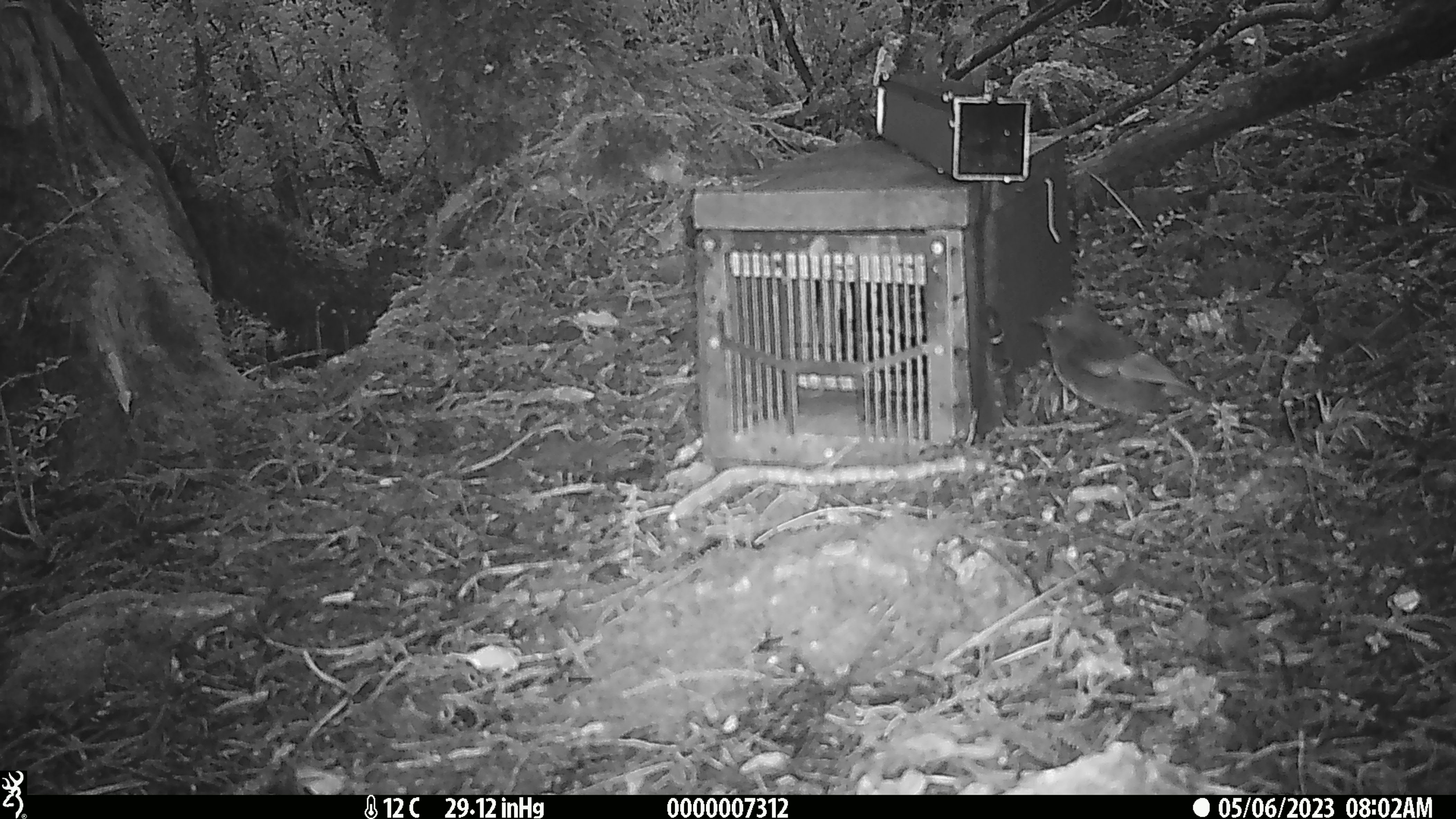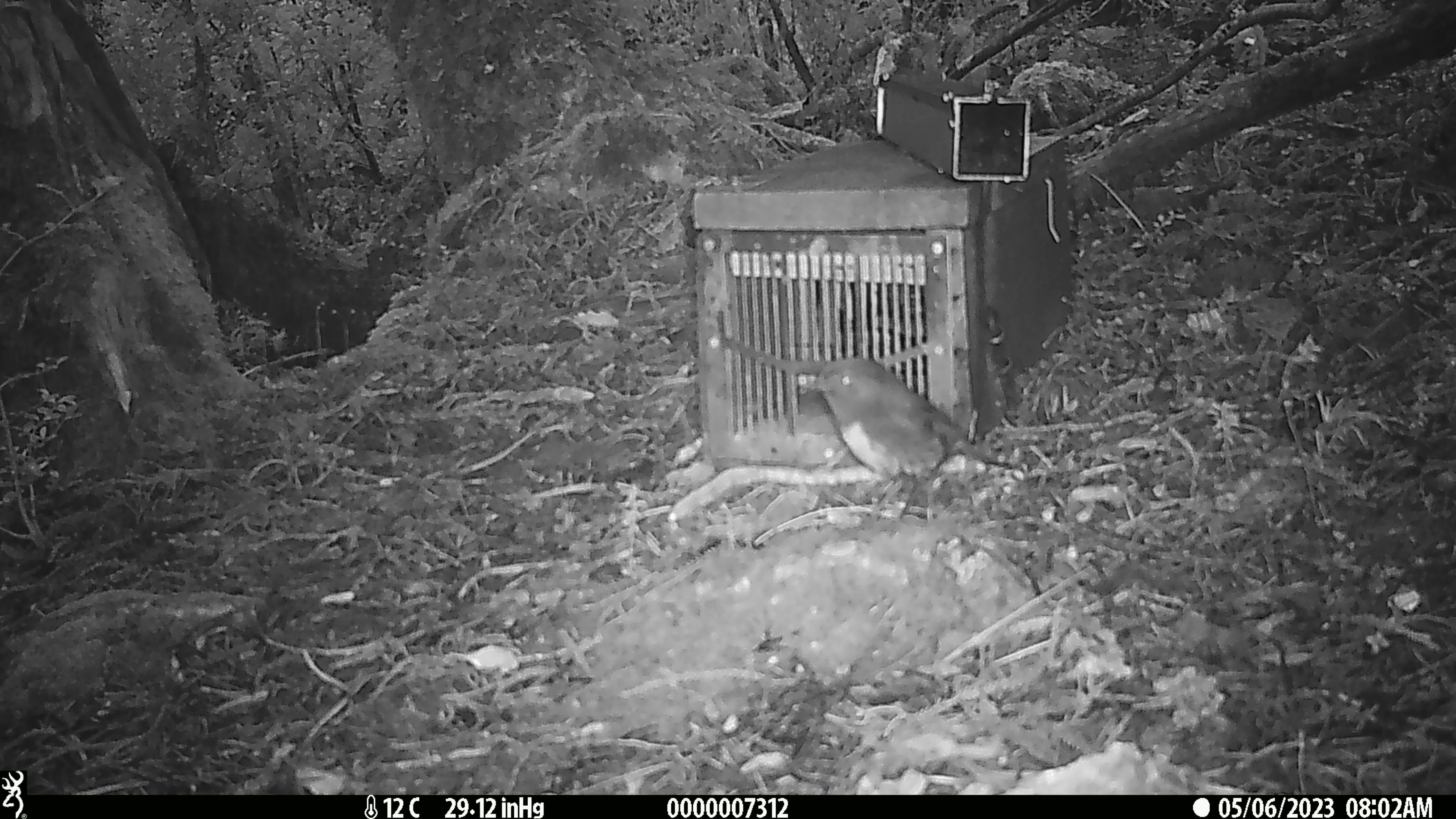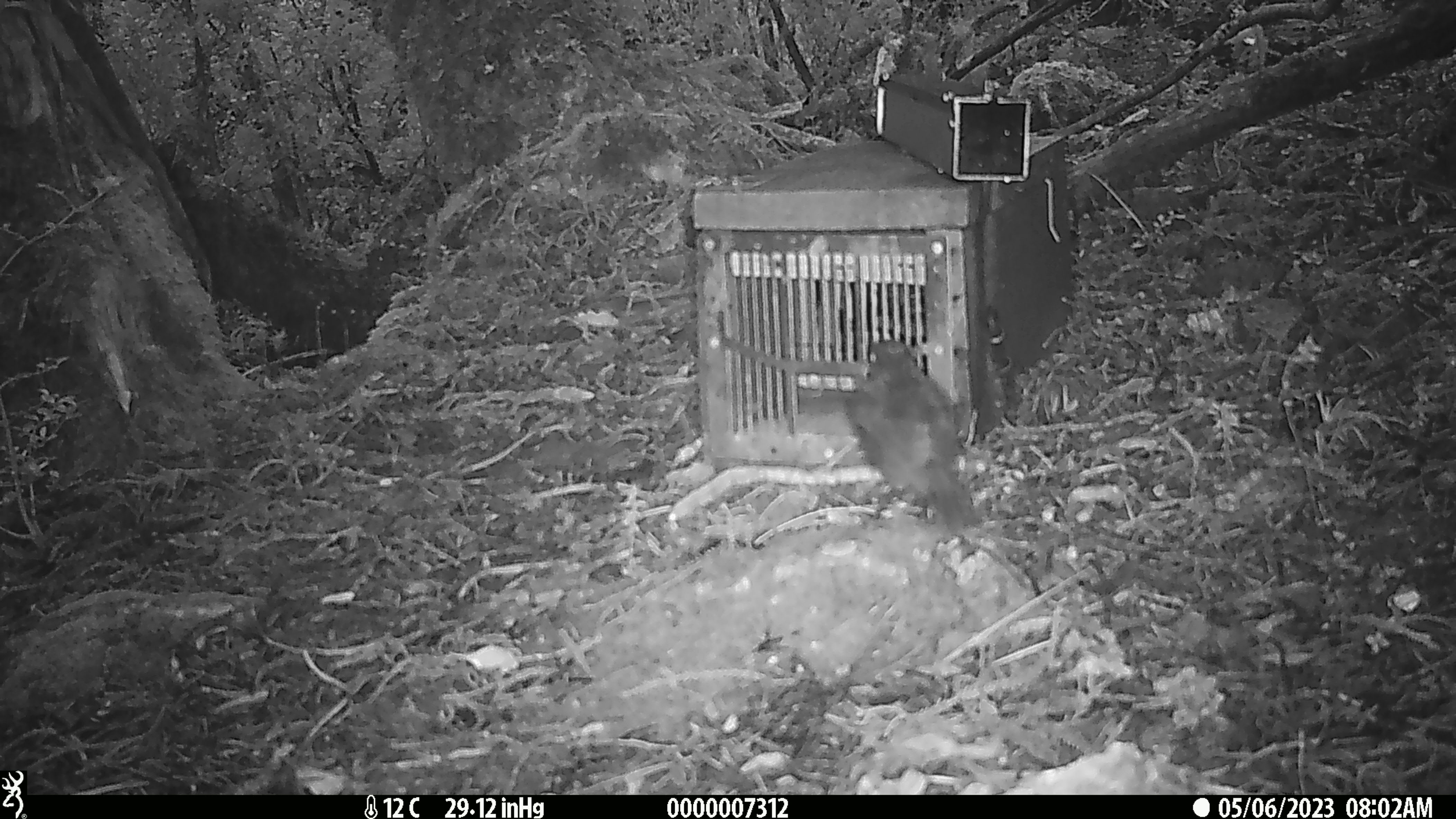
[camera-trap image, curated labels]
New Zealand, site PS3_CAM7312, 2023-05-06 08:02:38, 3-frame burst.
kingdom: Animalia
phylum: Chordata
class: Aves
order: Passeriformes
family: Petroicidae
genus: Petroica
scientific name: Petroica australis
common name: new zealand robin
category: robin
Robin (new zealand robin) (Petroica australis).